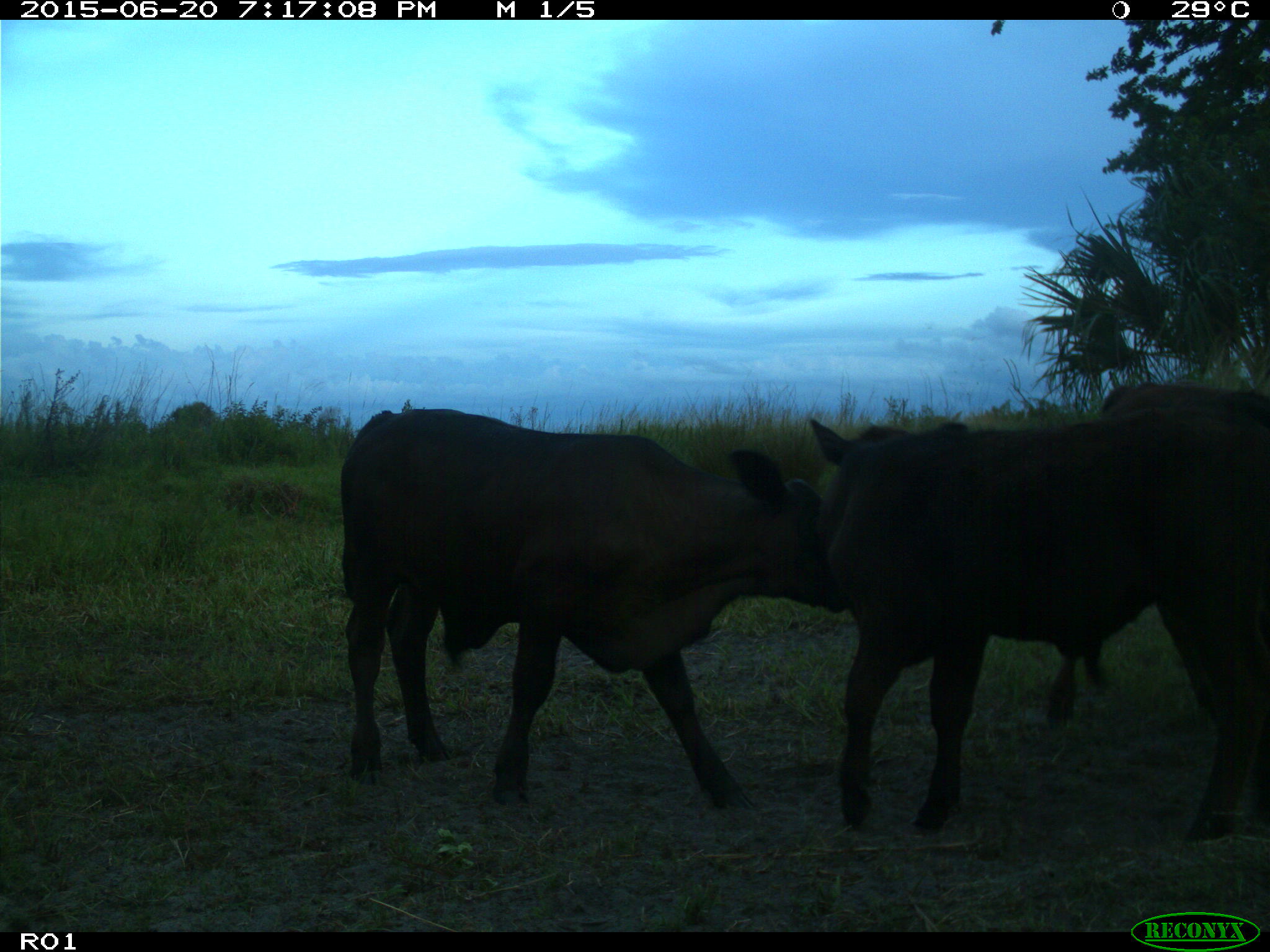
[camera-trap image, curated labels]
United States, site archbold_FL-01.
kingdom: Animalia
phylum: Chordata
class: Mammalia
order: Artiodactyla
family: Bovidae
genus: Bos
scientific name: Bos taurus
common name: domestic cow